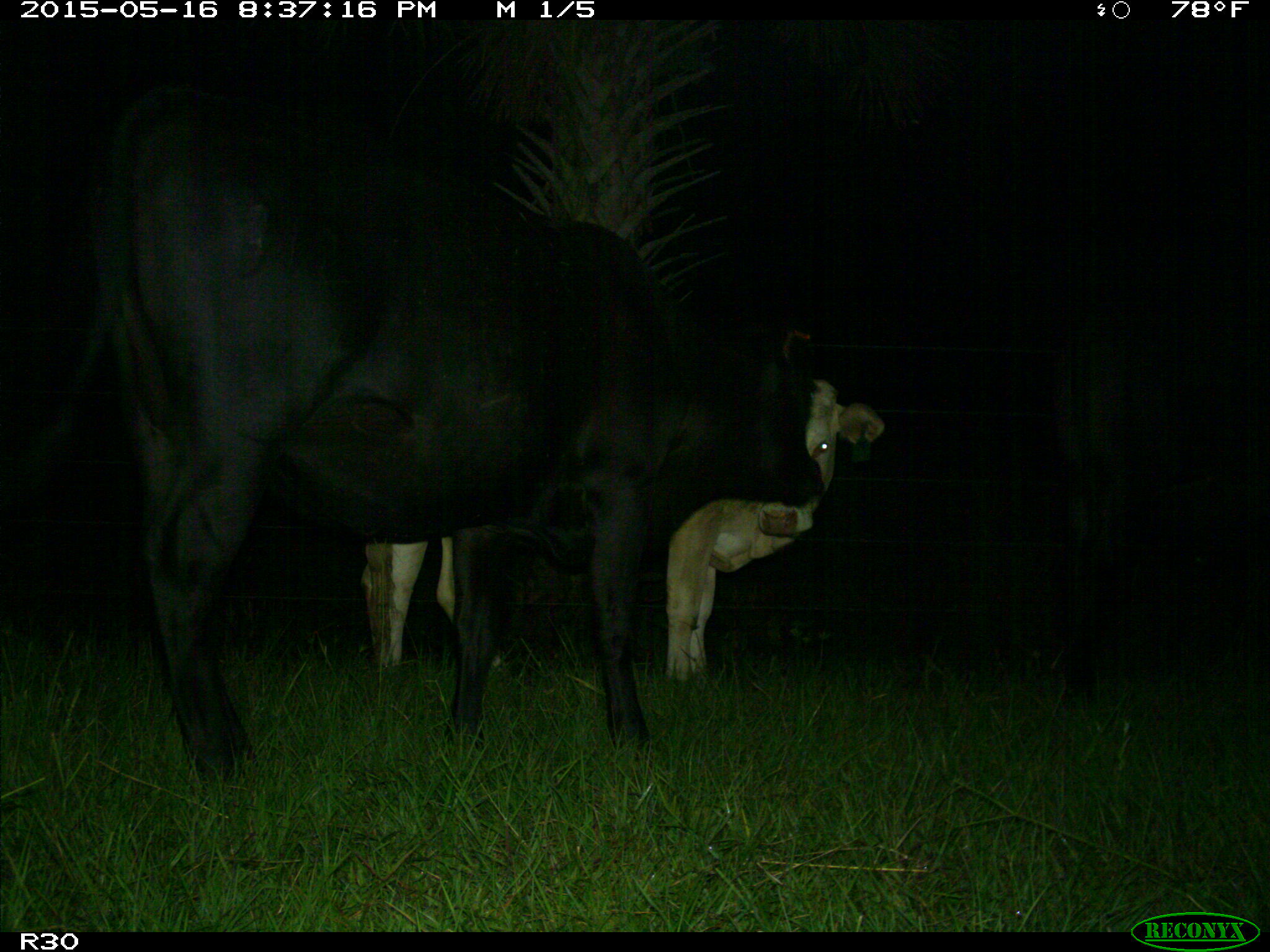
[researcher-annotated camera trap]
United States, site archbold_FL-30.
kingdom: Animalia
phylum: Chordata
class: Mammalia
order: Artiodactyla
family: Bovidae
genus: Bos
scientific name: Bos taurus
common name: domestic cow